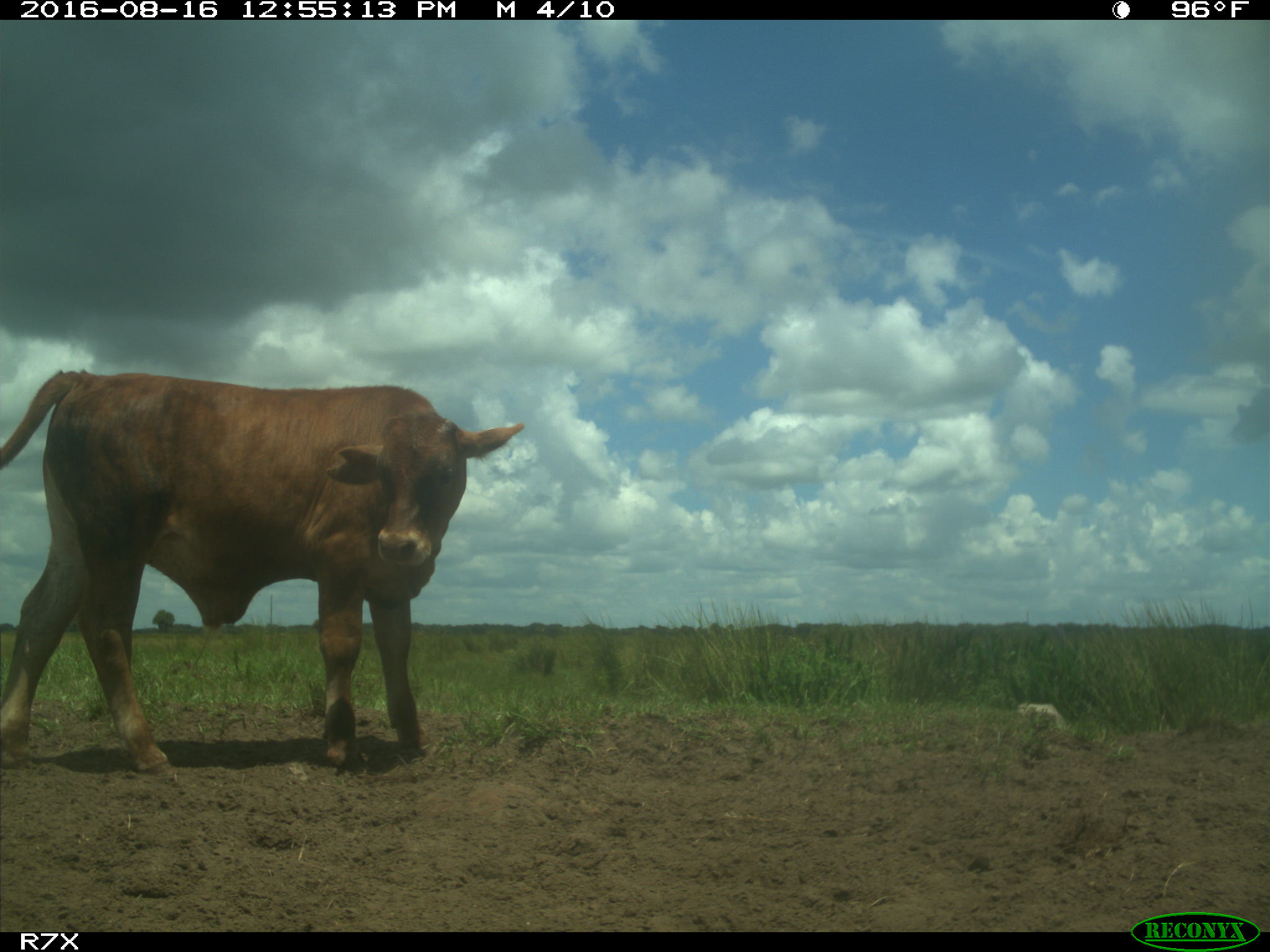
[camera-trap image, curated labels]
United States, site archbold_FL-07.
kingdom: Animalia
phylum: Chordata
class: Mammalia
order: Artiodactyla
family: Bovidae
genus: Bos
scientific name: Bos taurus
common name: domestic cow